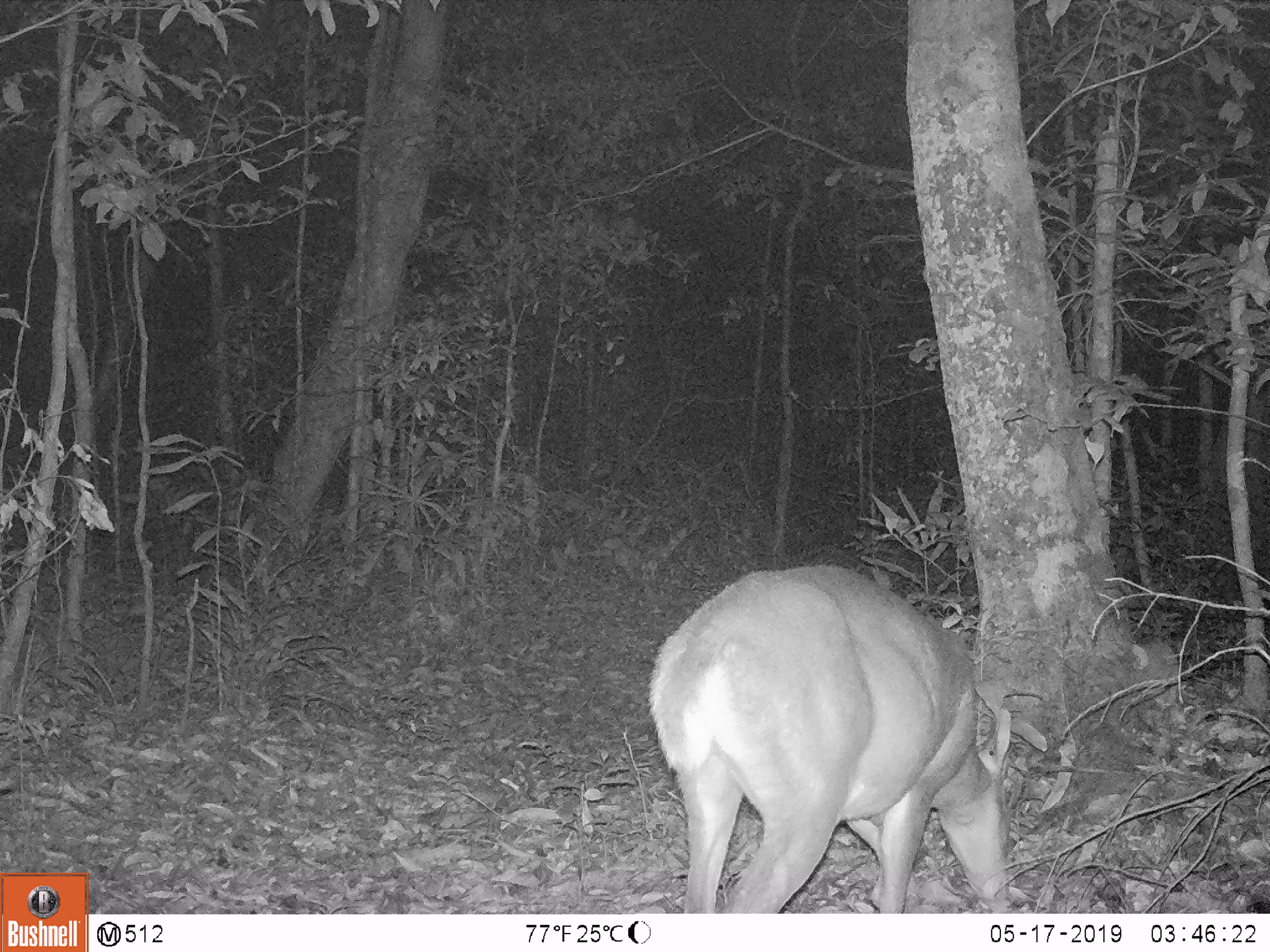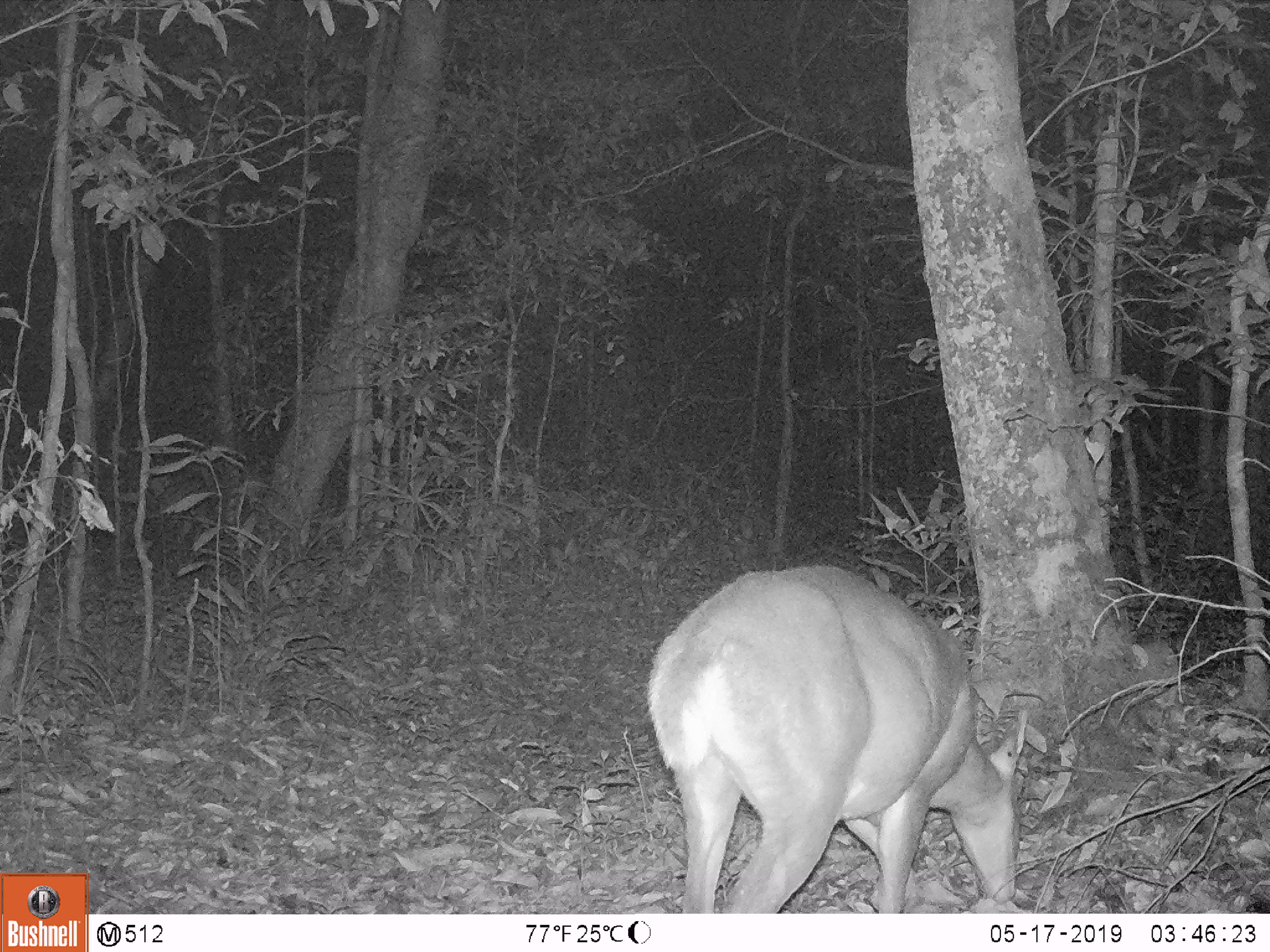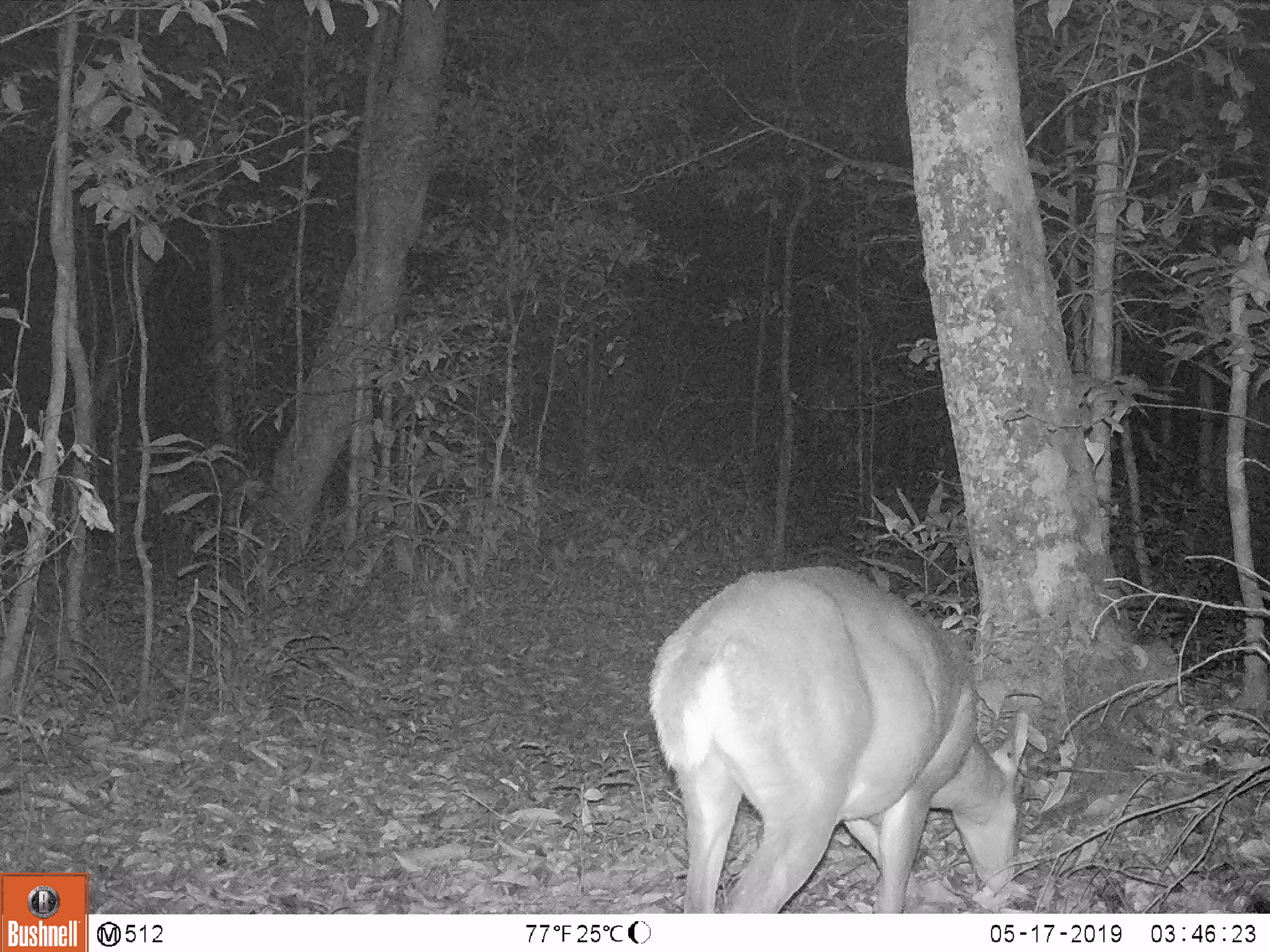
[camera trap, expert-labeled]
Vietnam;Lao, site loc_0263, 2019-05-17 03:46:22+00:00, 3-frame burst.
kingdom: Animalia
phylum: Chordata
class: Mammalia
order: Artiodactyla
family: Cervidae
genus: Muntiacus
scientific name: Muntiacus vuquangensis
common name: large-antlered muntjac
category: large antlered muntjac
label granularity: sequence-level